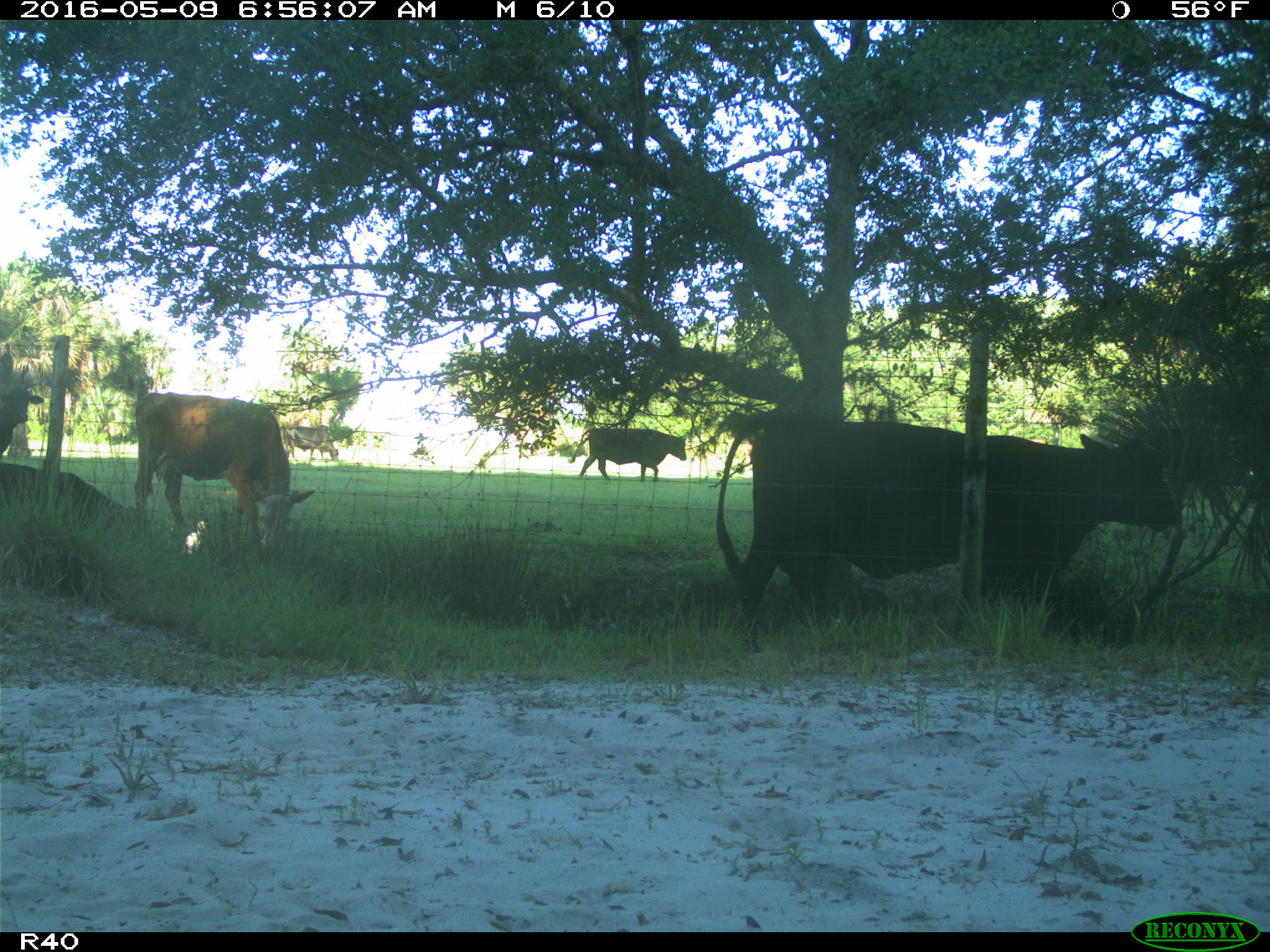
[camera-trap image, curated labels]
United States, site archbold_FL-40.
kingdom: Animalia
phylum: Chordata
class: Mammalia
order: Artiodactyla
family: Bovidae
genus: Bos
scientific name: Bos taurus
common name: domestic cow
Bos taurus (domestic cow).